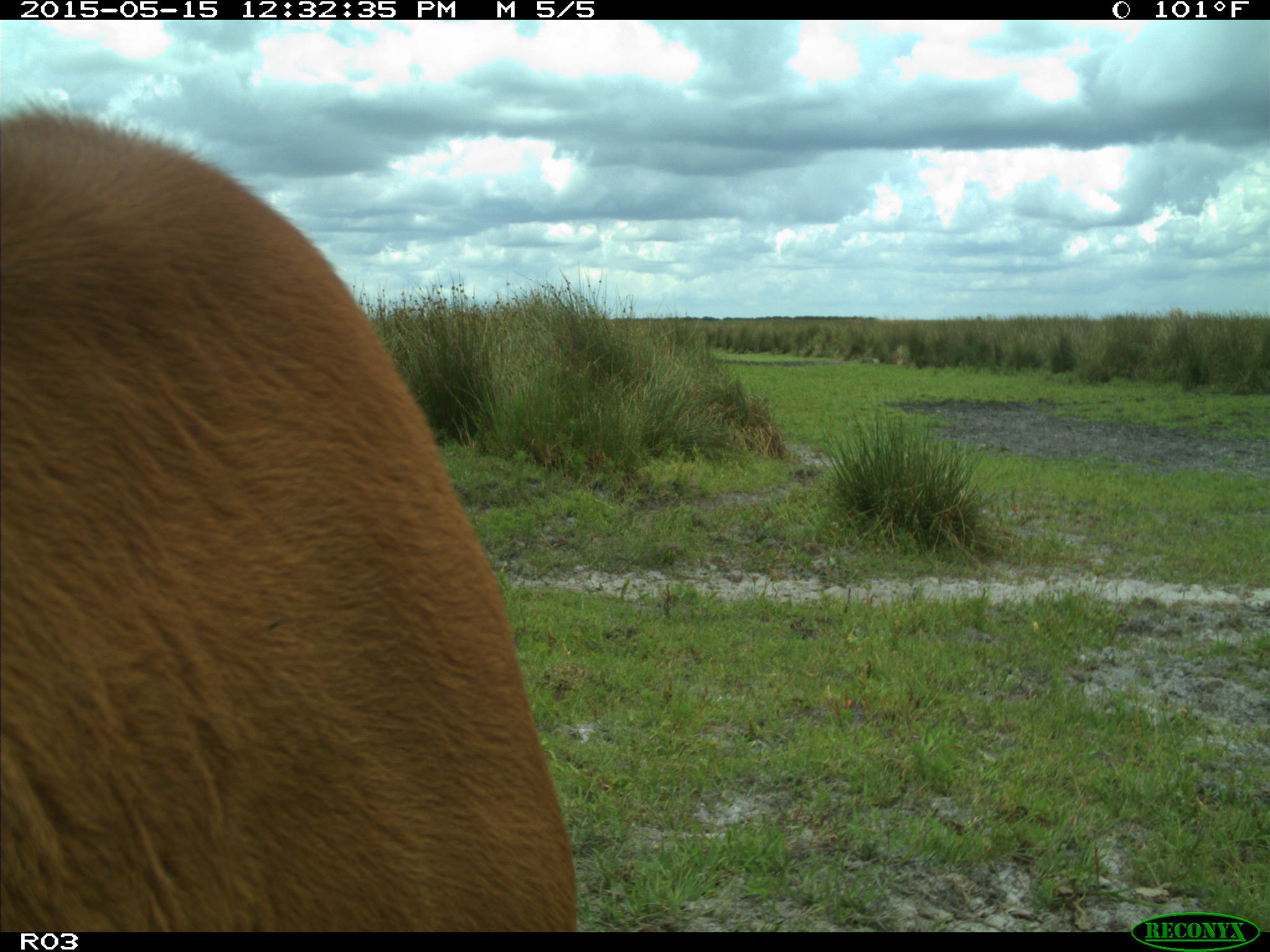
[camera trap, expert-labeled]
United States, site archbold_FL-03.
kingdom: Animalia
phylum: Chordata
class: Mammalia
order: Artiodactyla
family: Bovidae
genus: Bos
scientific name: Bos taurus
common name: domestic cow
Bos taurus (domestic cow).